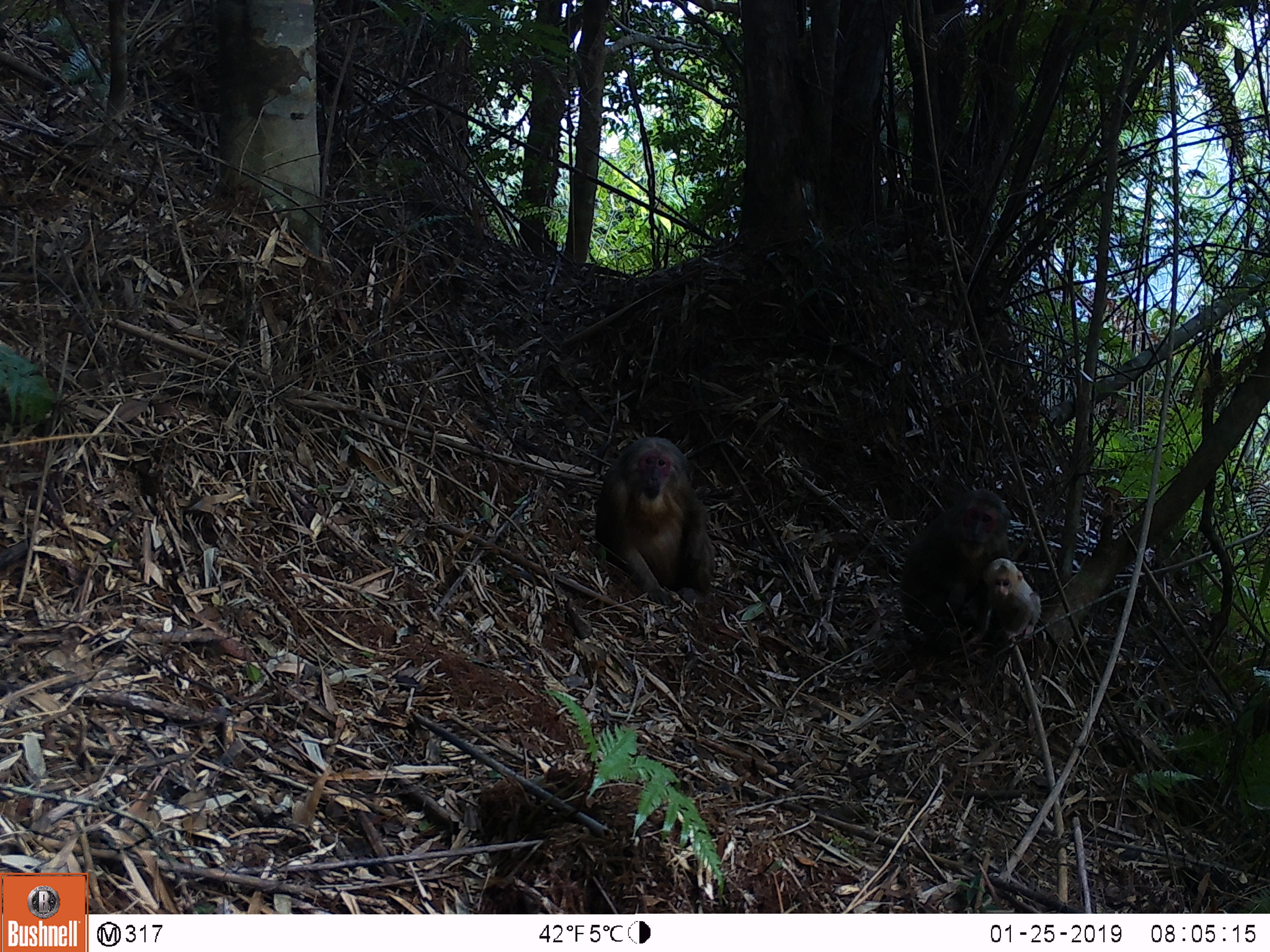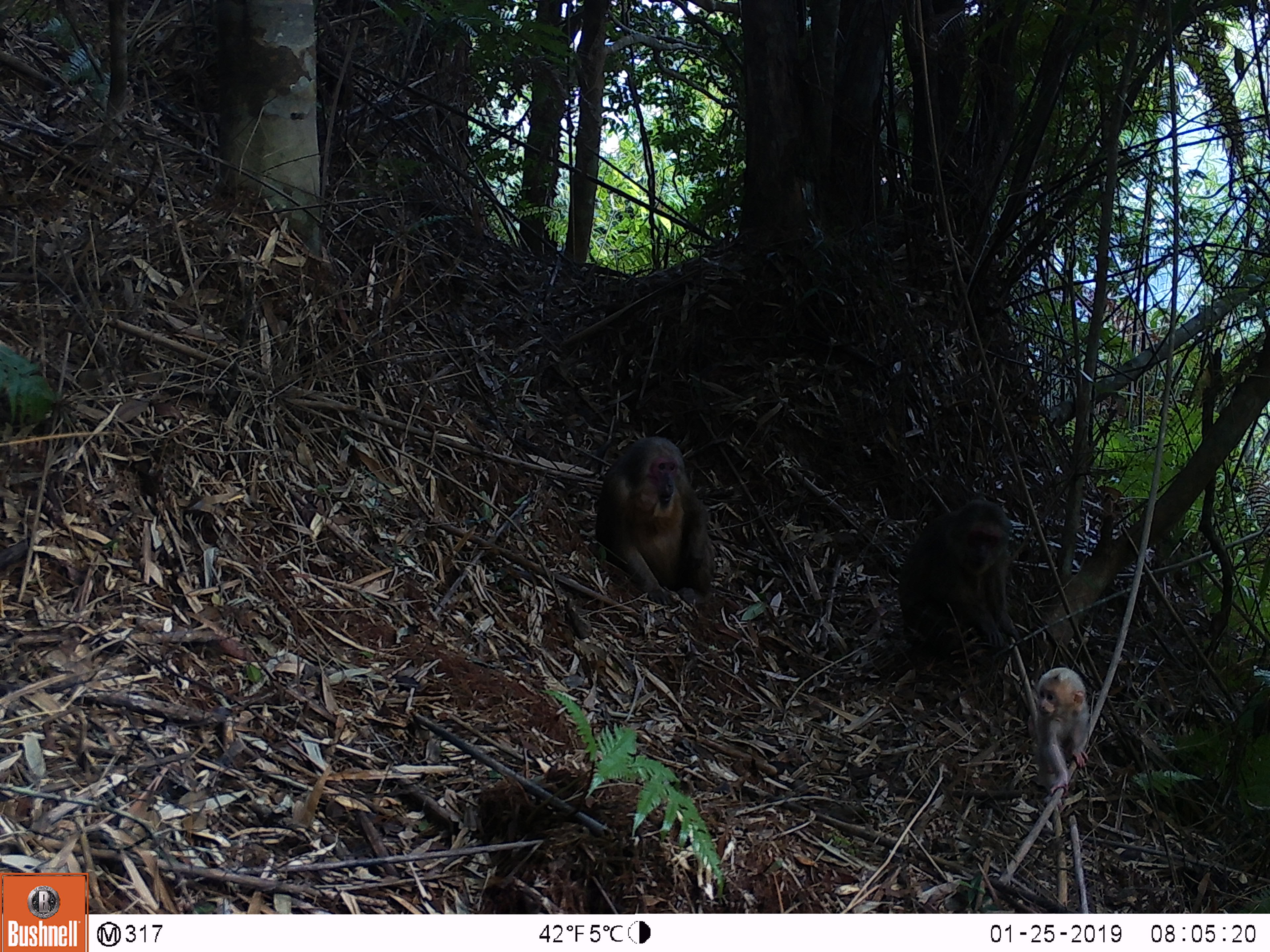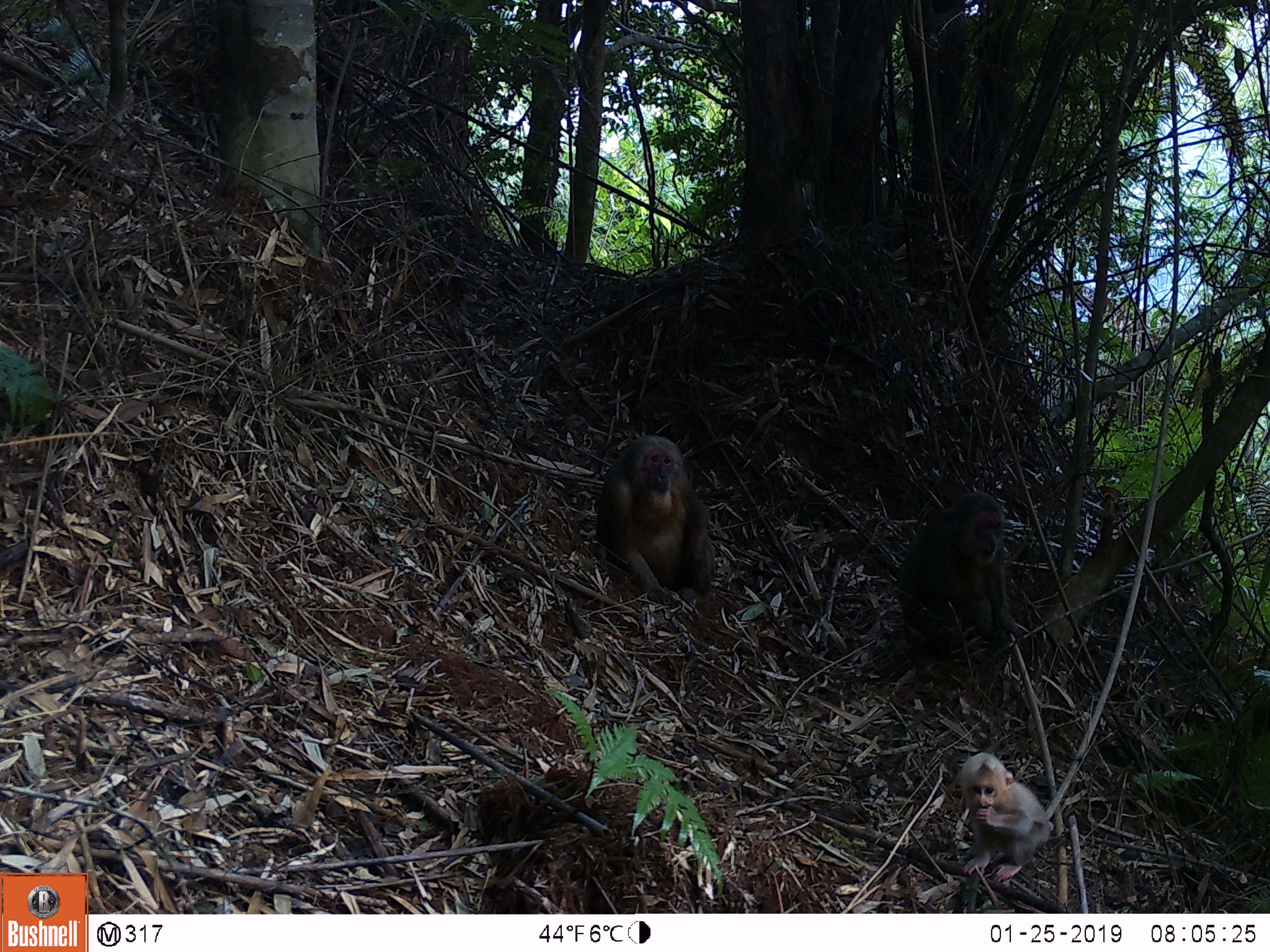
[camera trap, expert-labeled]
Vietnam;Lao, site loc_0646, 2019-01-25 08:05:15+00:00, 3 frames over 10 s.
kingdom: Animalia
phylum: Chordata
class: Mammalia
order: Primates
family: Cercopithecidae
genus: Macaca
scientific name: Macaca arctoides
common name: stump-tailed macaque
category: stump tailed macaque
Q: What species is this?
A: Stump tailed macaque (stump-tailed macaque) (Macaca arctoides).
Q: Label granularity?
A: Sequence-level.